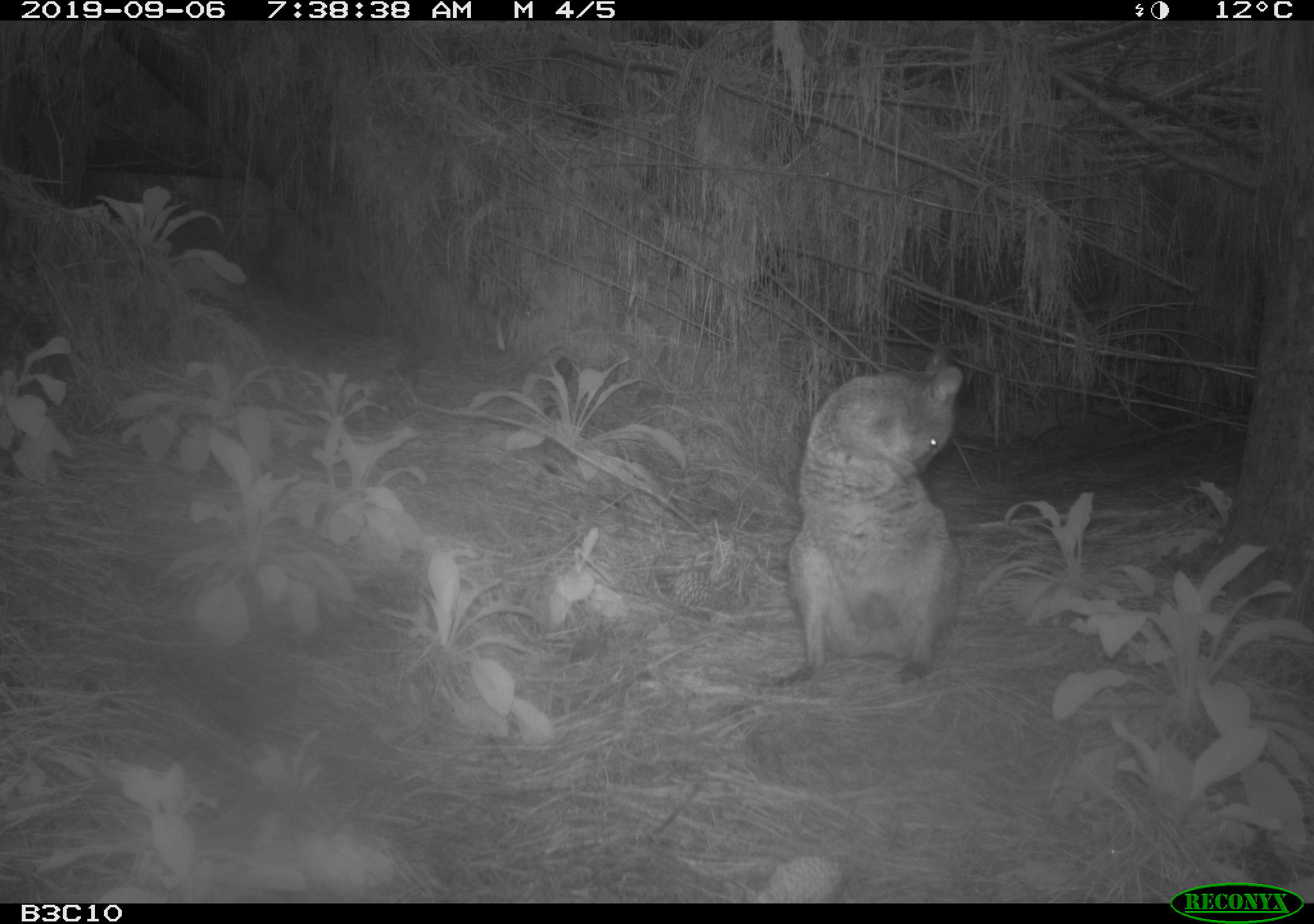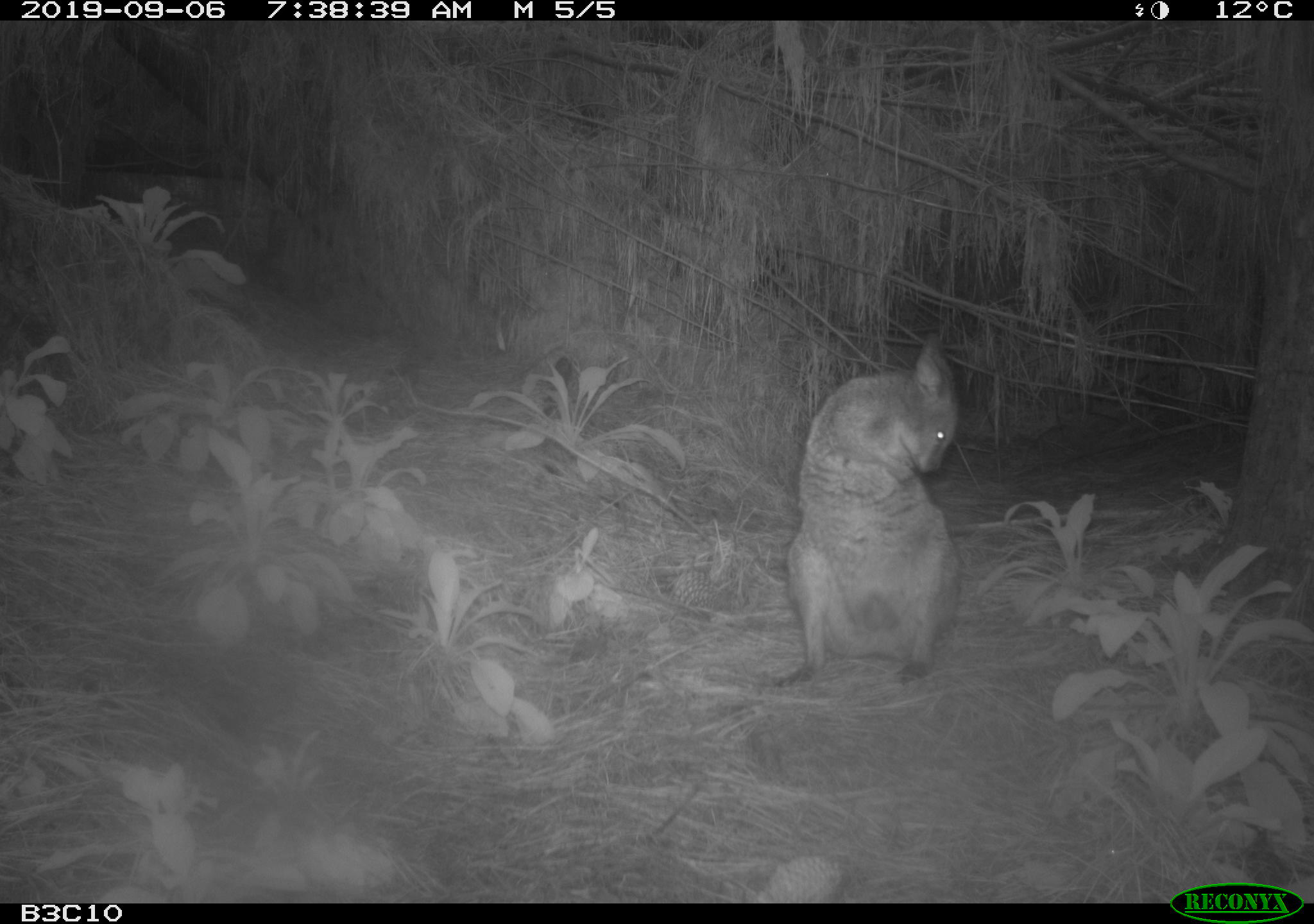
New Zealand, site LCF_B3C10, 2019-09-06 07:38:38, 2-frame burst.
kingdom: Animalia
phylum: Chordata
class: Mammalia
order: Diprotodontia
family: Macropodidae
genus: Notamacropus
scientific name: Notamacropus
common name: wallaby